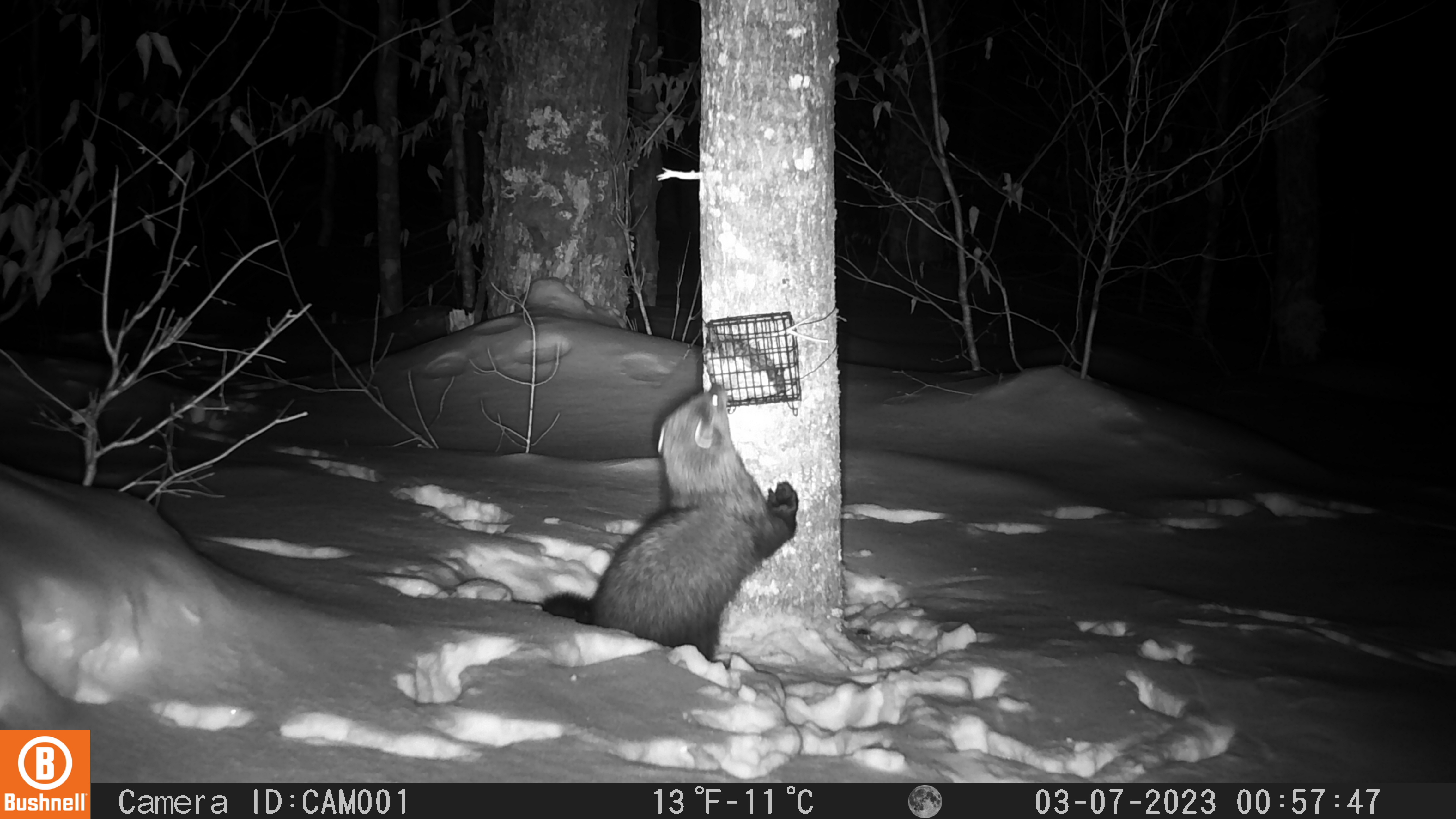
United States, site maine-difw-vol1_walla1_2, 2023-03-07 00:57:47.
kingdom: Animalia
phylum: Chordata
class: Mammalia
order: Carnivora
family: Mustelidae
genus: Pekania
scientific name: Pekania pennanti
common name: fisher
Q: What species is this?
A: Fisher (Pekania pennanti).